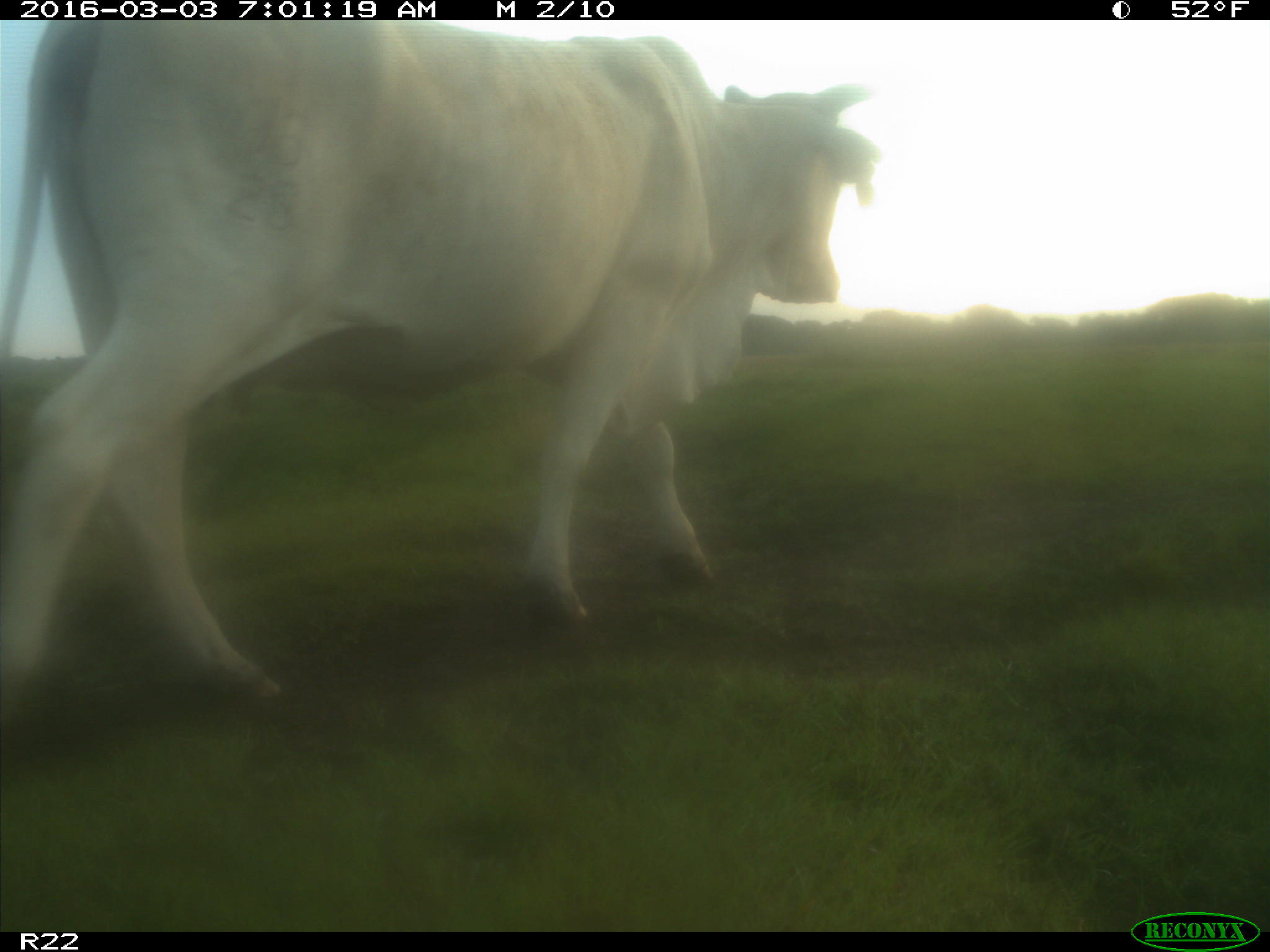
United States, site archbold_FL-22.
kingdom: Animalia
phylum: Chordata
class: Mammalia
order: Artiodactyla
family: Bovidae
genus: Bos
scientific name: Bos taurus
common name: domestic cow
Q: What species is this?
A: Bos taurus (domestic cow).